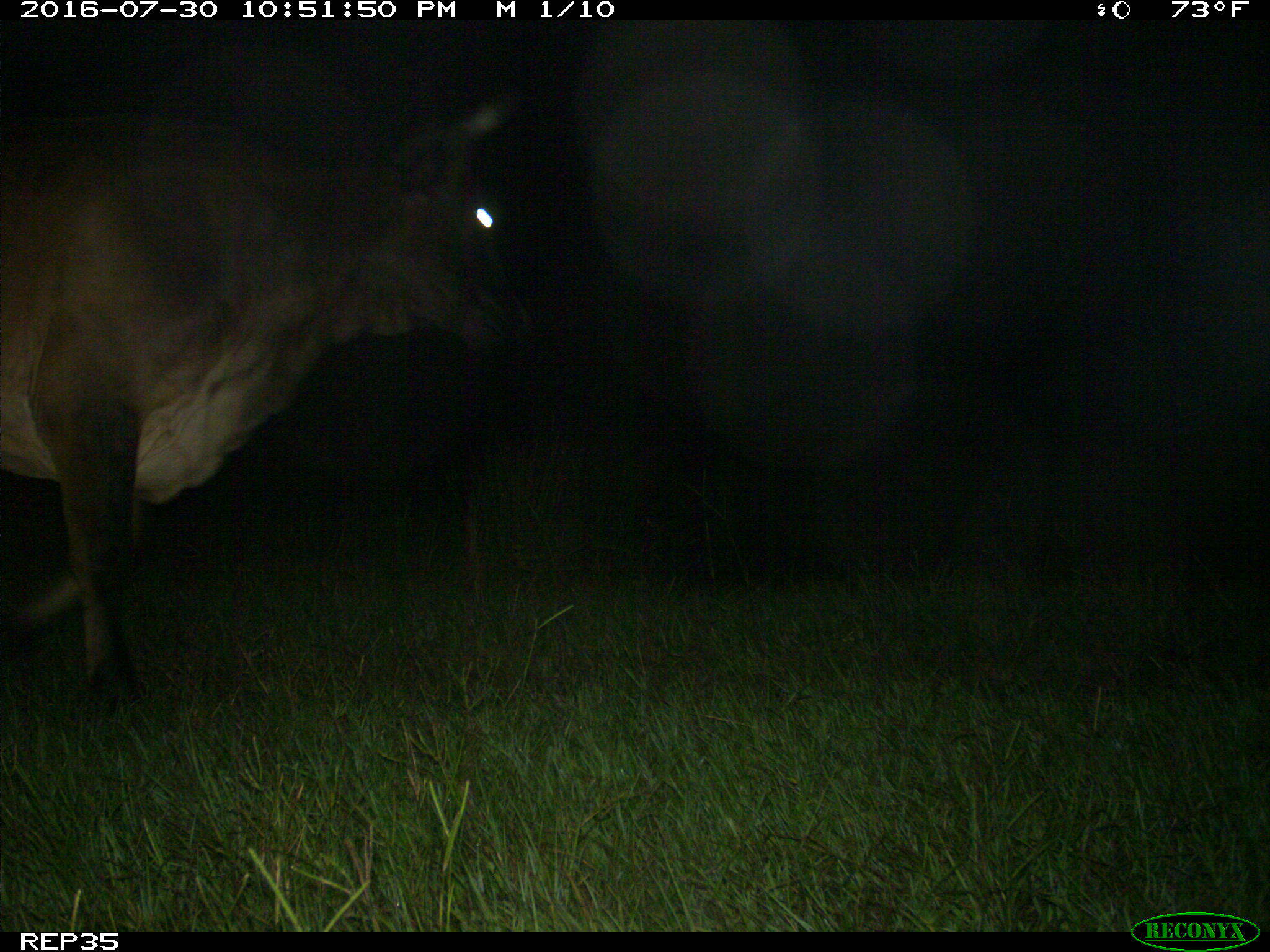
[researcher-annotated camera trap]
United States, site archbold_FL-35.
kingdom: Animalia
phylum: Chordata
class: Mammalia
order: Artiodactyla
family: Bovidae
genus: Bos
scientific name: Bos taurus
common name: domestic cow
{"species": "Bos taurus (domestic cow)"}